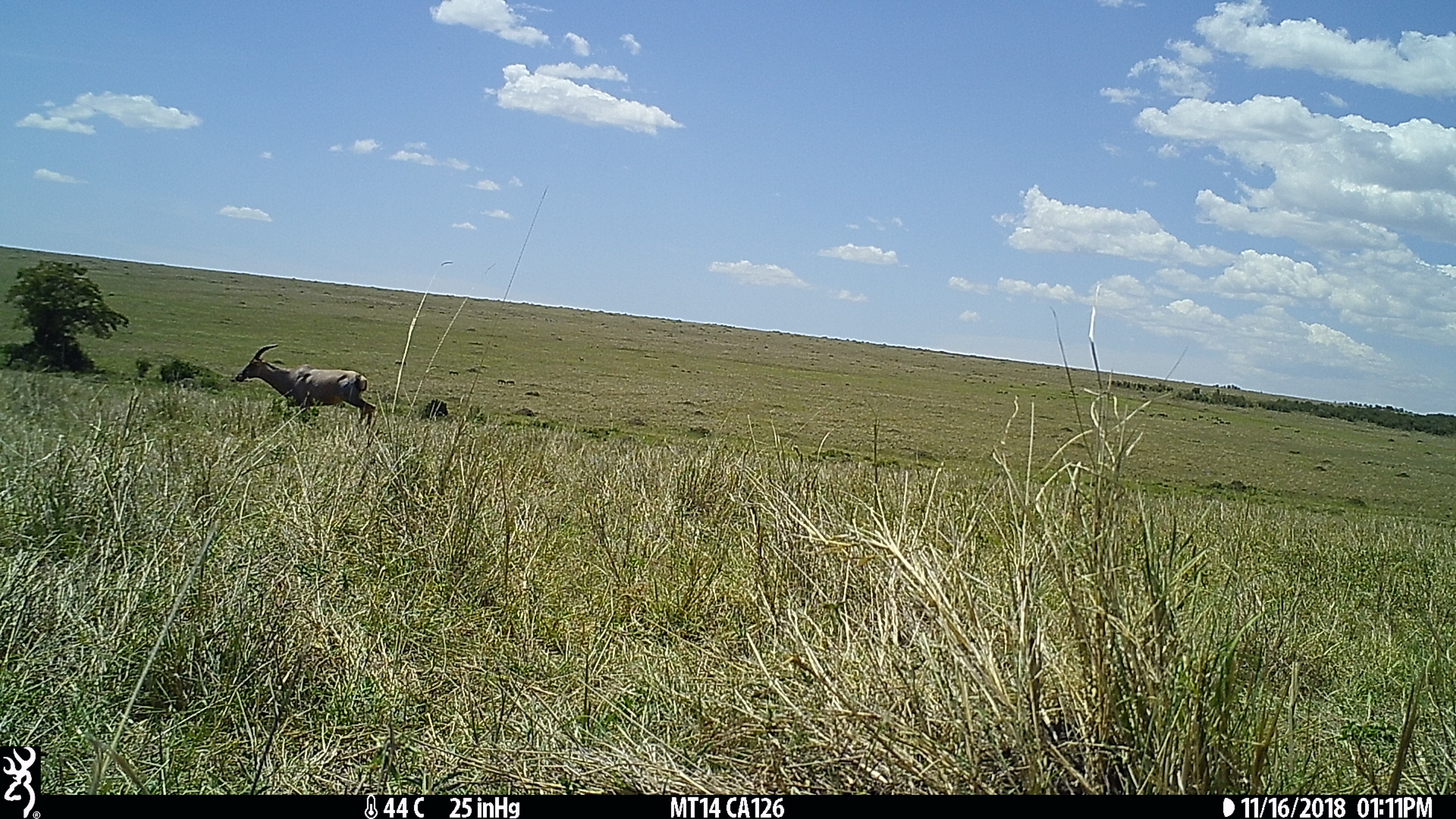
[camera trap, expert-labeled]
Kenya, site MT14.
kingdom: Animalia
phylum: Chordata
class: Mammalia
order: Artiodactyla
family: Bovidae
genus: Damaliscus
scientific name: Damaliscus lunatus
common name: topi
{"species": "topi (Damaliscus lunatus)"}